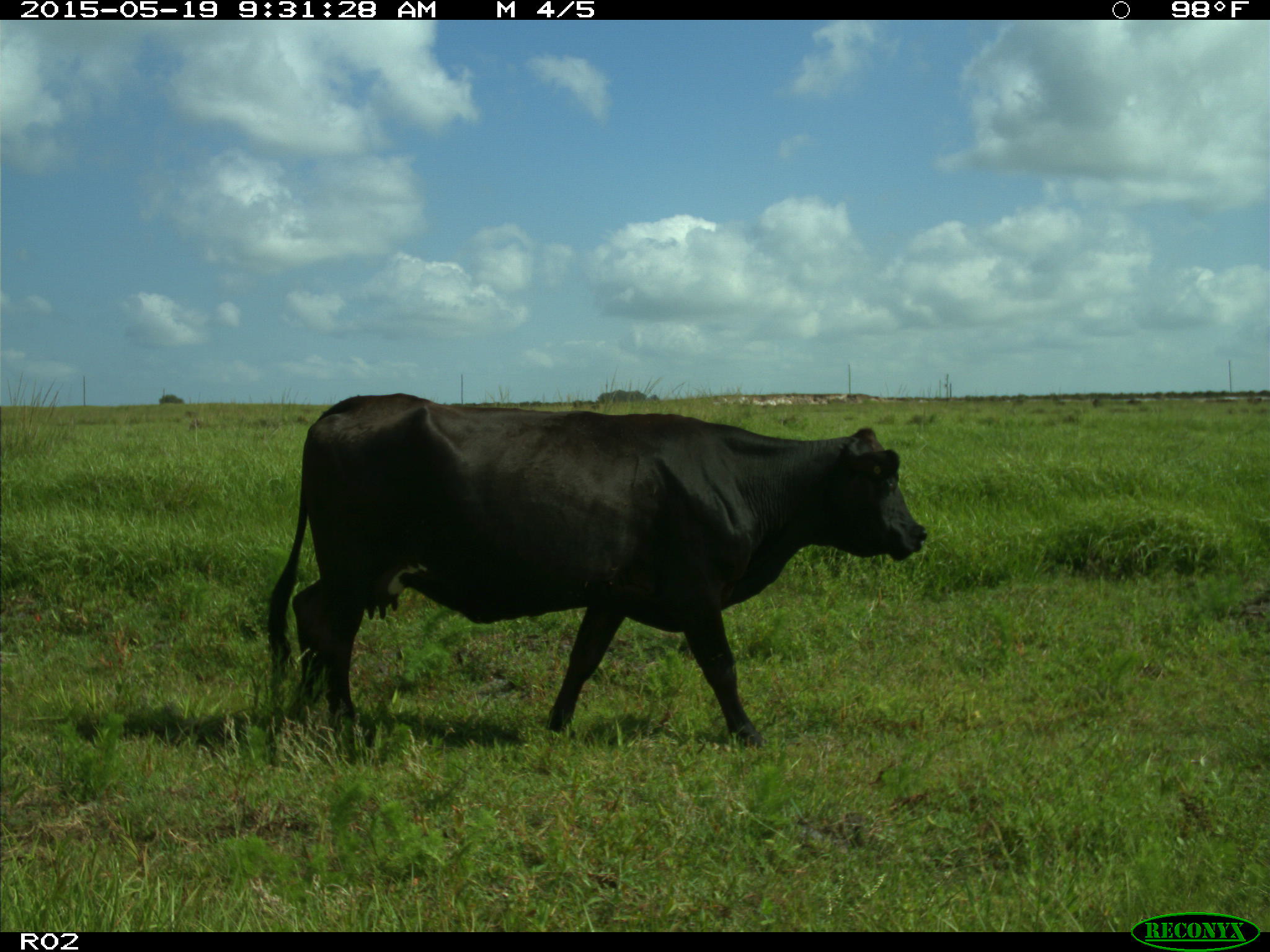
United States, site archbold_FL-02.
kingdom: Animalia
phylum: Chordata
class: Mammalia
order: Artiodactyla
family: Bovidae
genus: Bos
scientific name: Bos taurus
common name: domestic cow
Bos taurus (domestic cow).